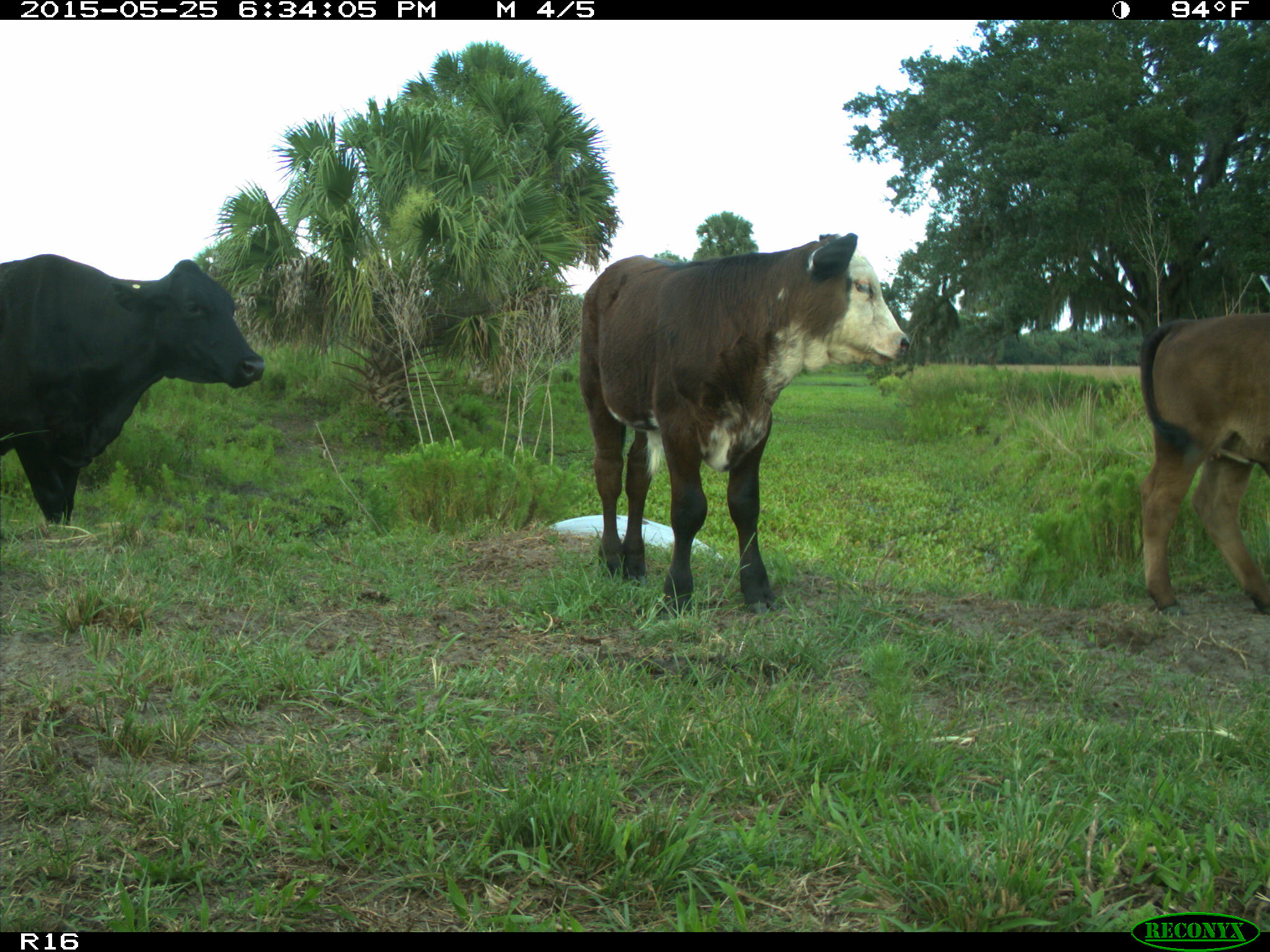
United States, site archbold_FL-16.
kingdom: Animalia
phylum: Chordata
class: Mammalia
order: Artiodactyla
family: Bovidae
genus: Bos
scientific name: Bos taurus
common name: domestic cow